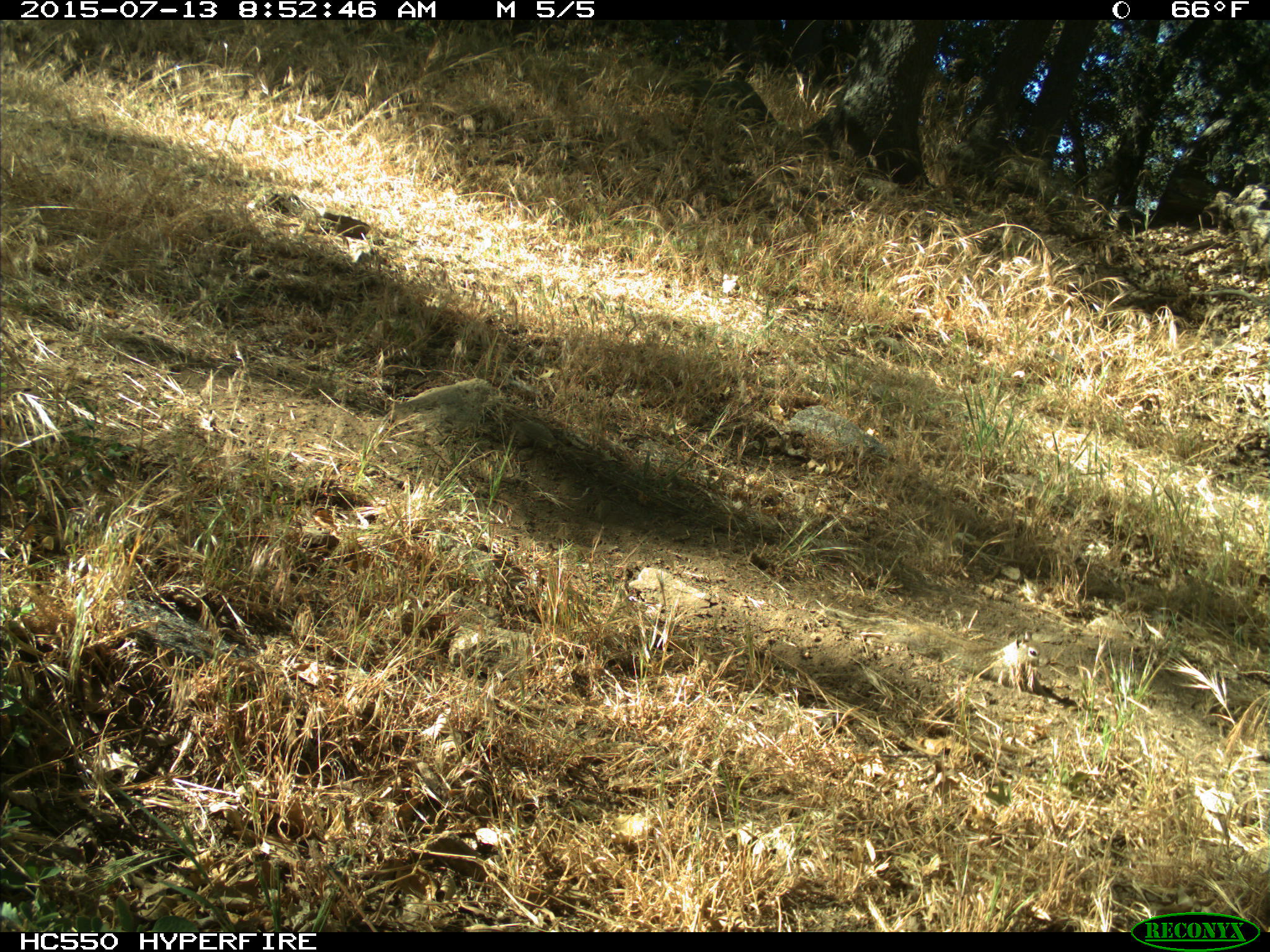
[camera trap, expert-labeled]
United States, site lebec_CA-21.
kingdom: Animalia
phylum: Chordata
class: Mammalia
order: Rodentia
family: Sciuridae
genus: Otospermophilus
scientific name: Otospermophilus beecheyi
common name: california ground squirrel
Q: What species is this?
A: Otospermophilus beecheyi (california ground squirrel).